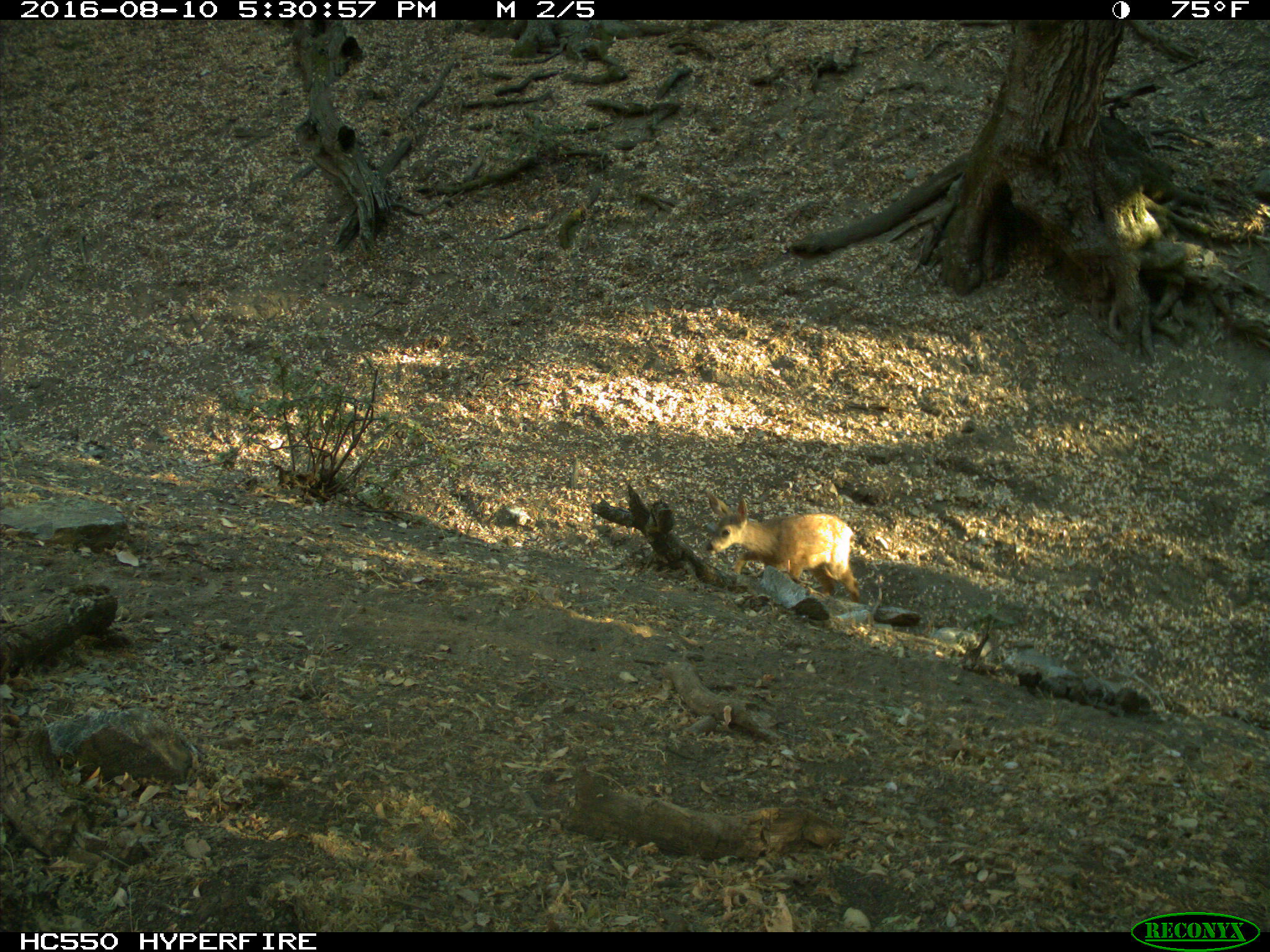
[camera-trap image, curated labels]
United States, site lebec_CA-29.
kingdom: Animalia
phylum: Chordata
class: Mammalia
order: Artiodactyla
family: Cervidae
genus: Odocoileus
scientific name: Odocoileus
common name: deer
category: unidentified deer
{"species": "unidentified deer (deer) (Odocoileus)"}